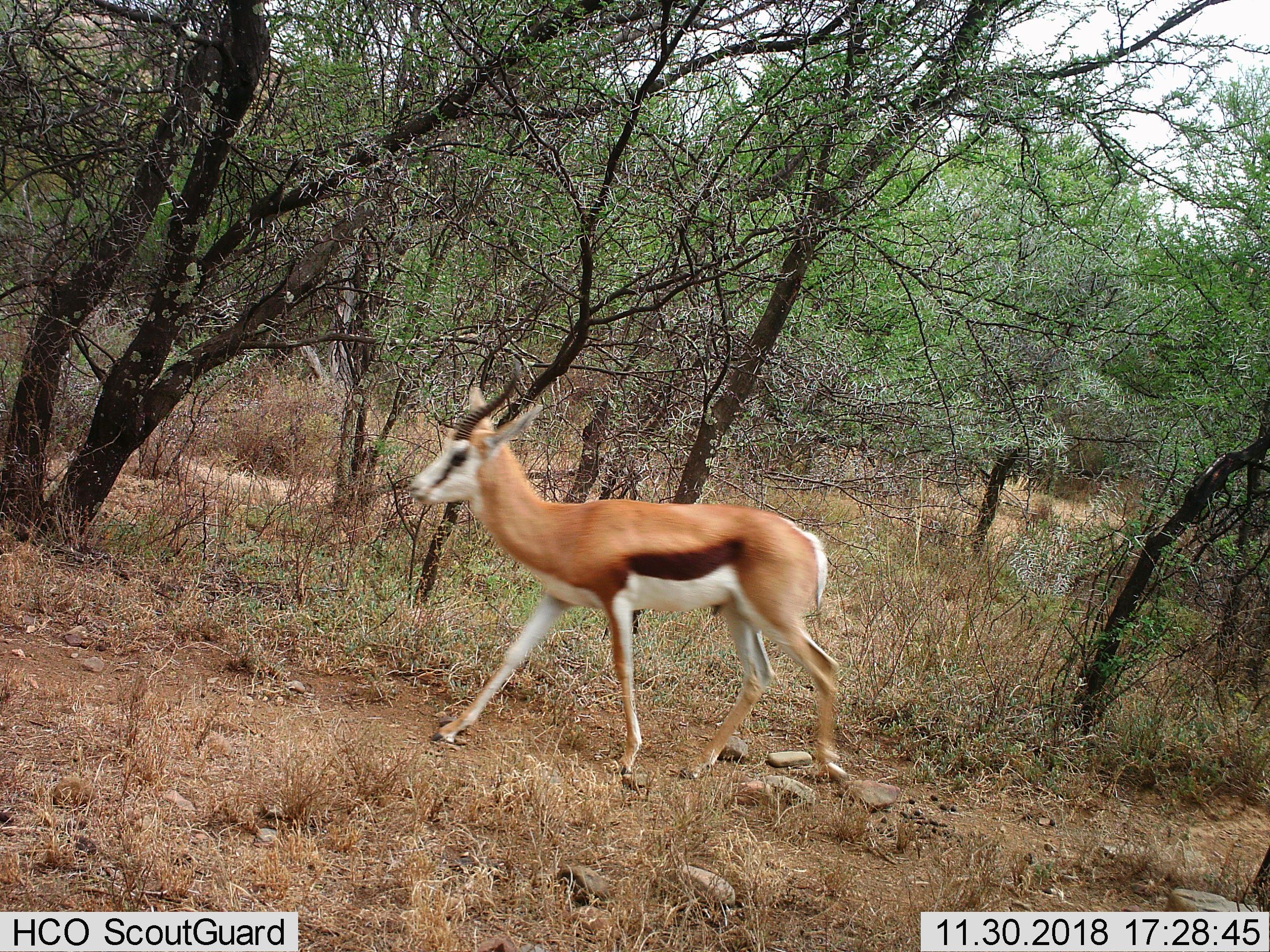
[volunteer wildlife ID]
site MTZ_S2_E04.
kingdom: Animalia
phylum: Chordata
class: Mammalia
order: Artiodactyla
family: Bovidae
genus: Antidorcas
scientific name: Antidorcas marsupialis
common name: springbok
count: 1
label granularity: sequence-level